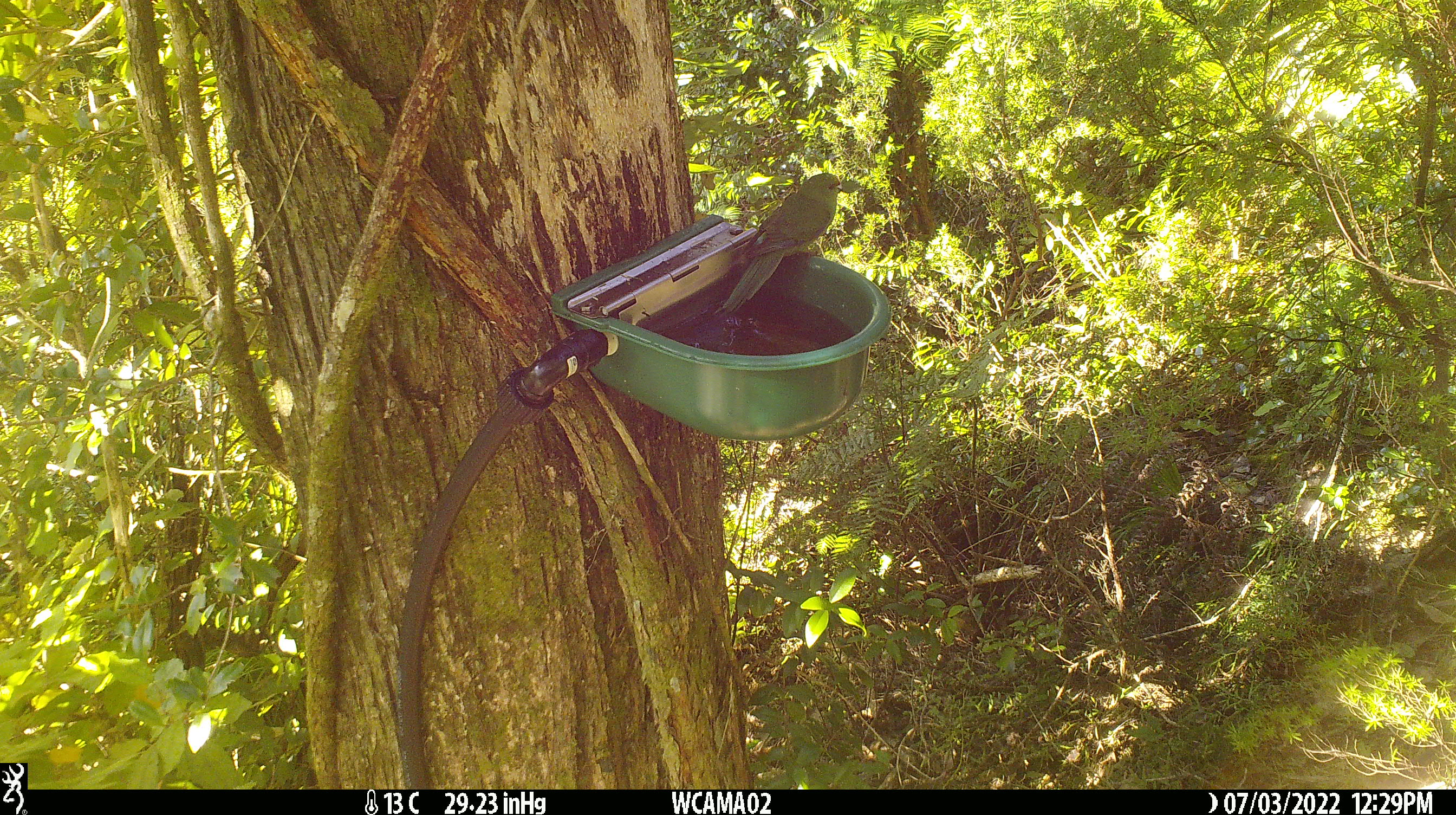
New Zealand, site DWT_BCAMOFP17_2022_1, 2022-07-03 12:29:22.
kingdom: Animalia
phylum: Chordata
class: Aves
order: Psittaciformes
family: Psittaculidae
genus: Cyanoramphus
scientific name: Cyanoramphus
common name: parakeet